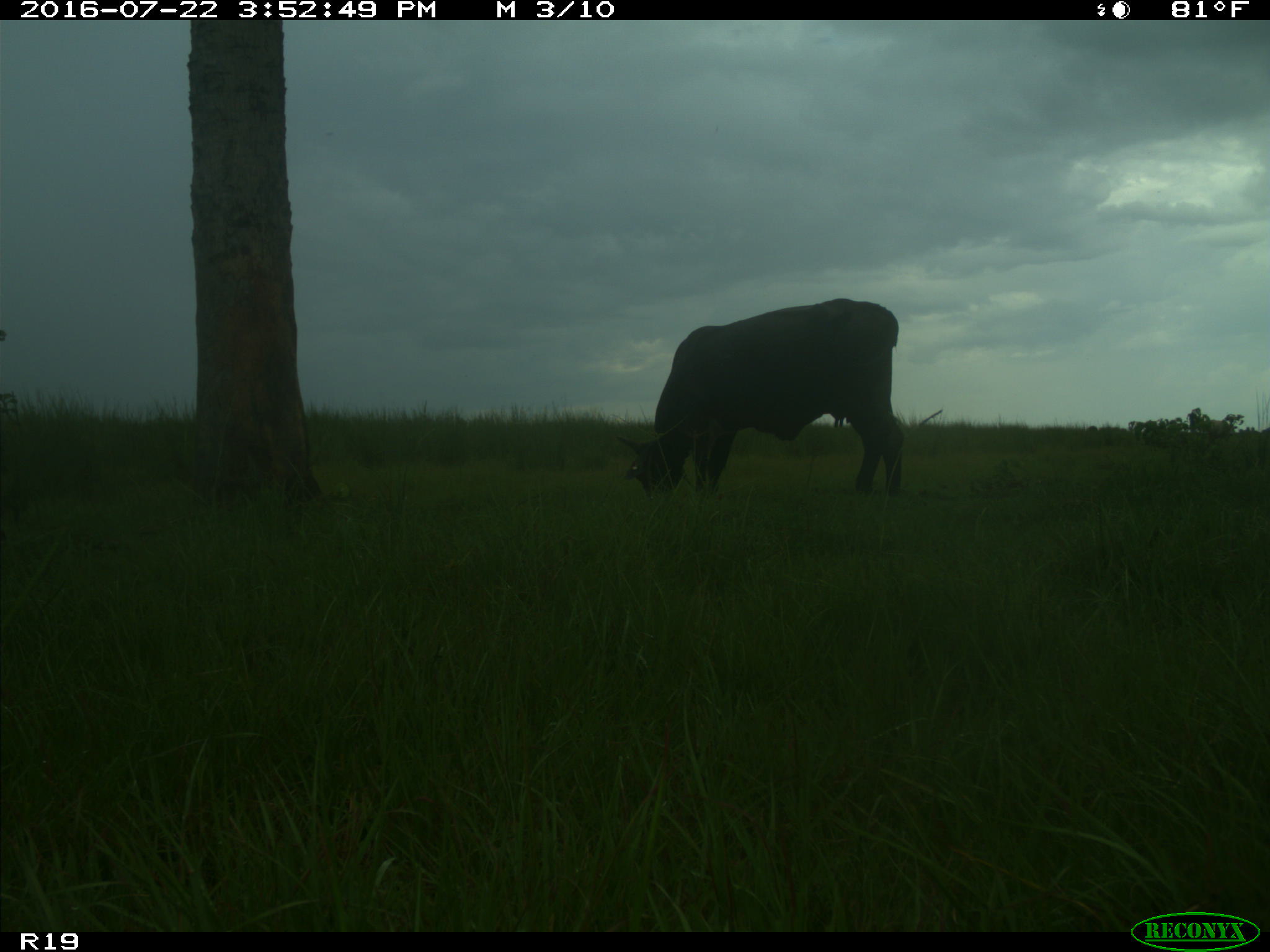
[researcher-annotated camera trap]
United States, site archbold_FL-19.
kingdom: Animalia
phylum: Chordata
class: Mammalia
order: Artiodactyla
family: Bovidae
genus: Bos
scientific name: Bos taurus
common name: domestic cow